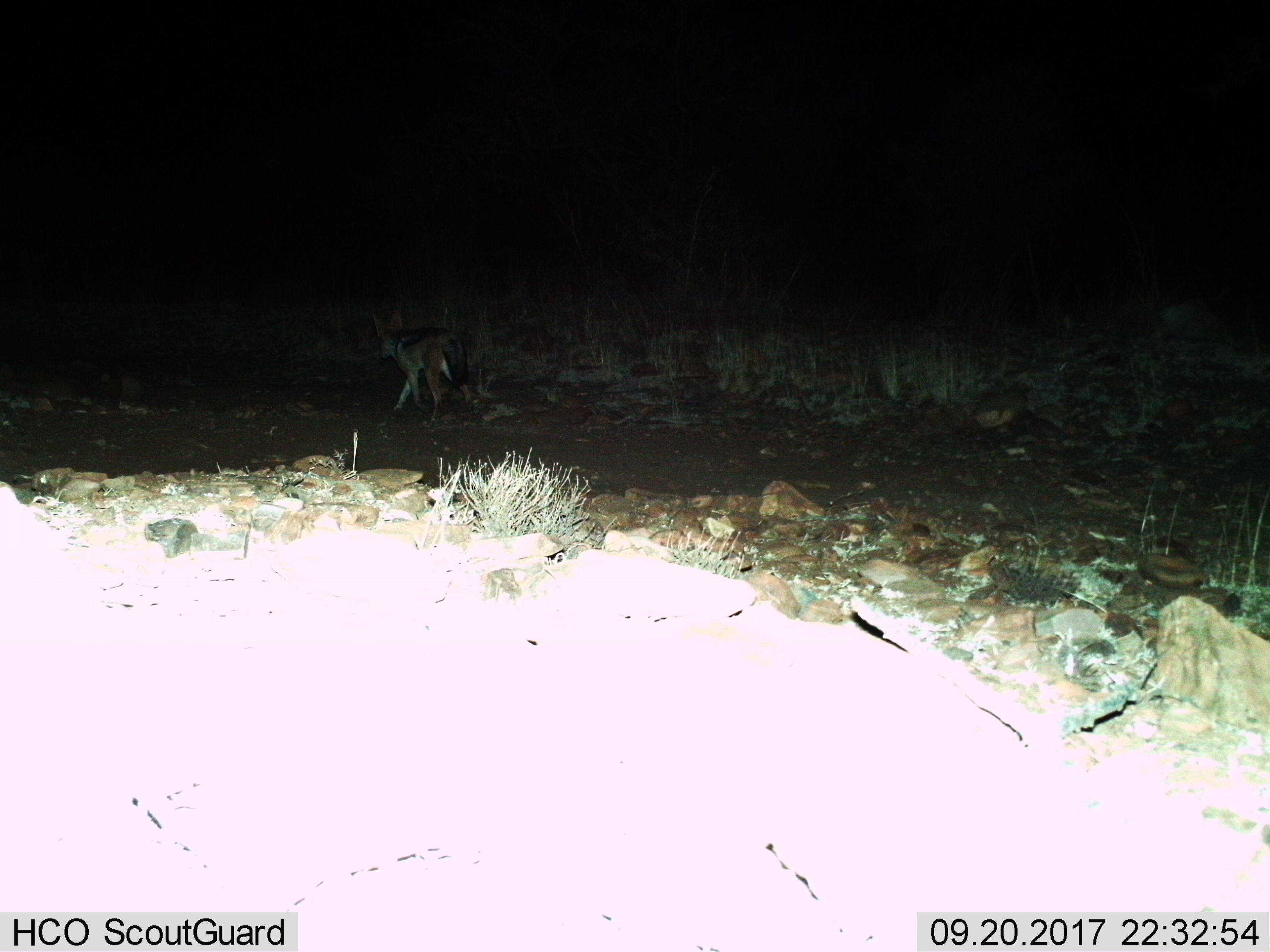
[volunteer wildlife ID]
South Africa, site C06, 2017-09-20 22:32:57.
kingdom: Animalia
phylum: Chordata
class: Mammalia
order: Carnivora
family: Canidae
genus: Lupulella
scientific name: Lupulella mesomelas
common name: black-backed jackal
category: jackalblackbacked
Jackalblackbacked (black-backed jackal) (Lupulella mesomelas), count 1. Behavior (volunteer vote fractions): standing 0%, resting 0%, moving 100%, interacting 0%. Young present (vote fraction): 0%. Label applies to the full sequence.